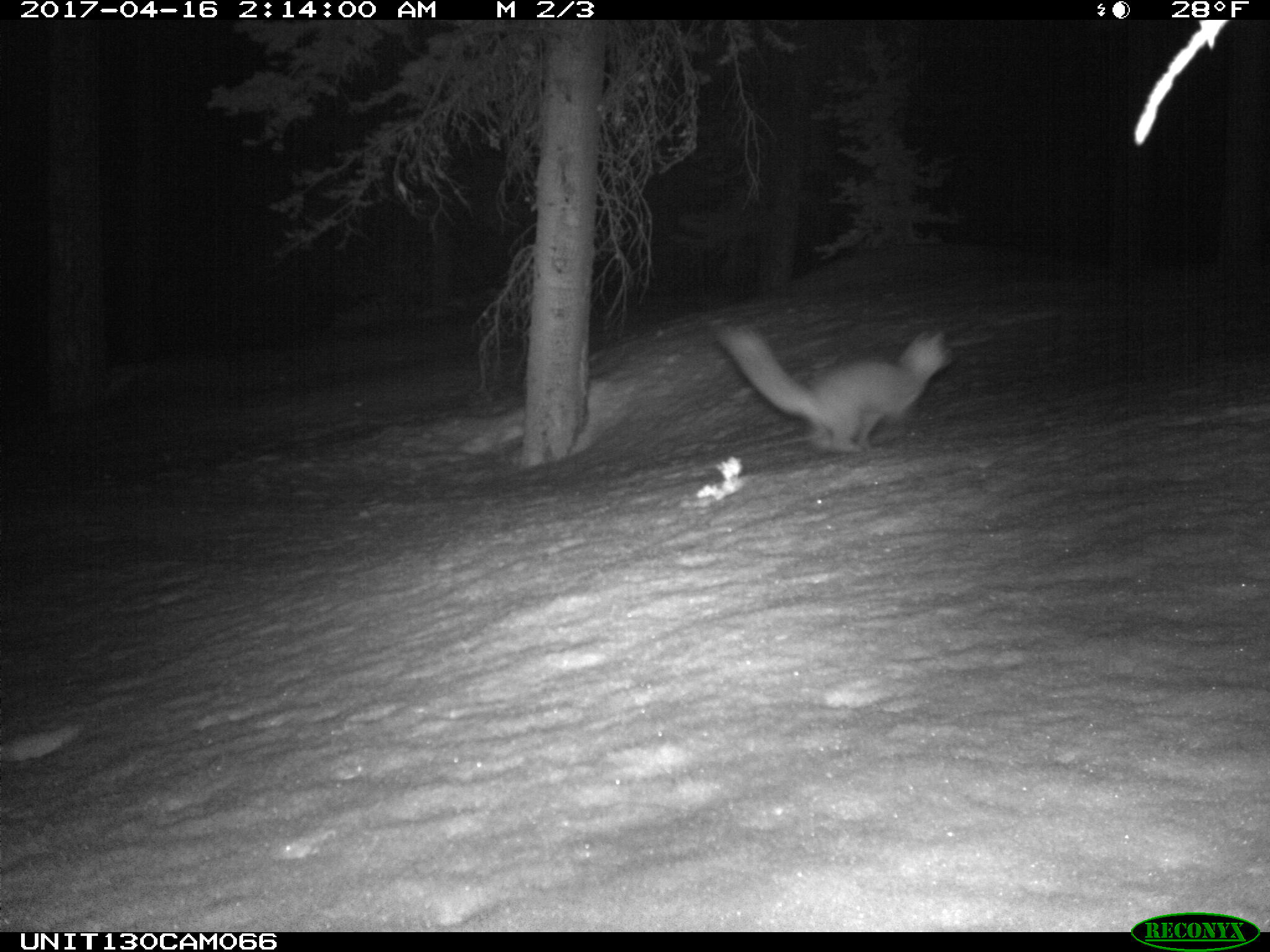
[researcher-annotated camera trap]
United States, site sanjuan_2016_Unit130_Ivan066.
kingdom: Animalia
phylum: Chordata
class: Mammalia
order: Carnivora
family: Mustelidae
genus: Martes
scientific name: Martes americana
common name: american marten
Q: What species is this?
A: Martes americana (american marten).